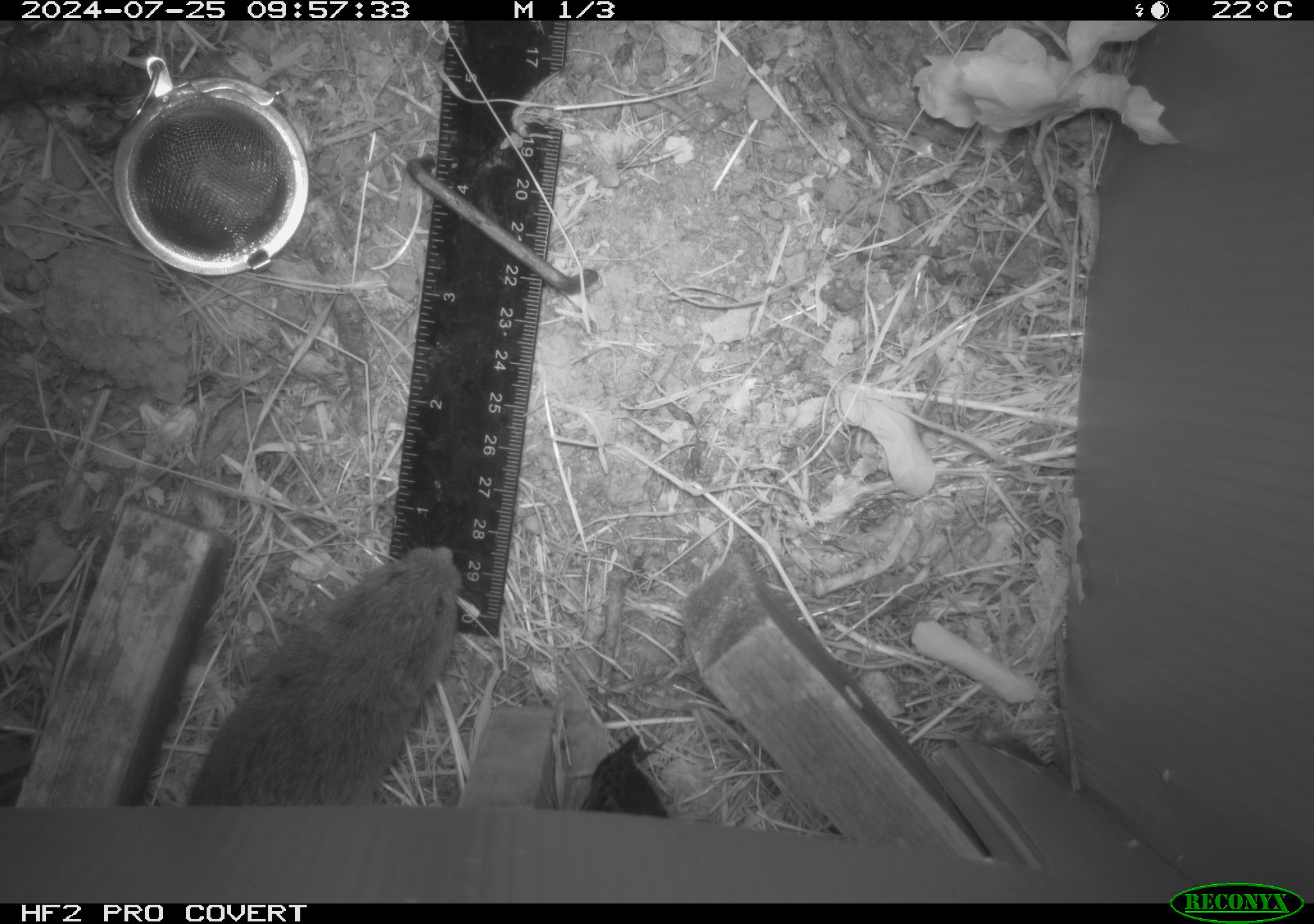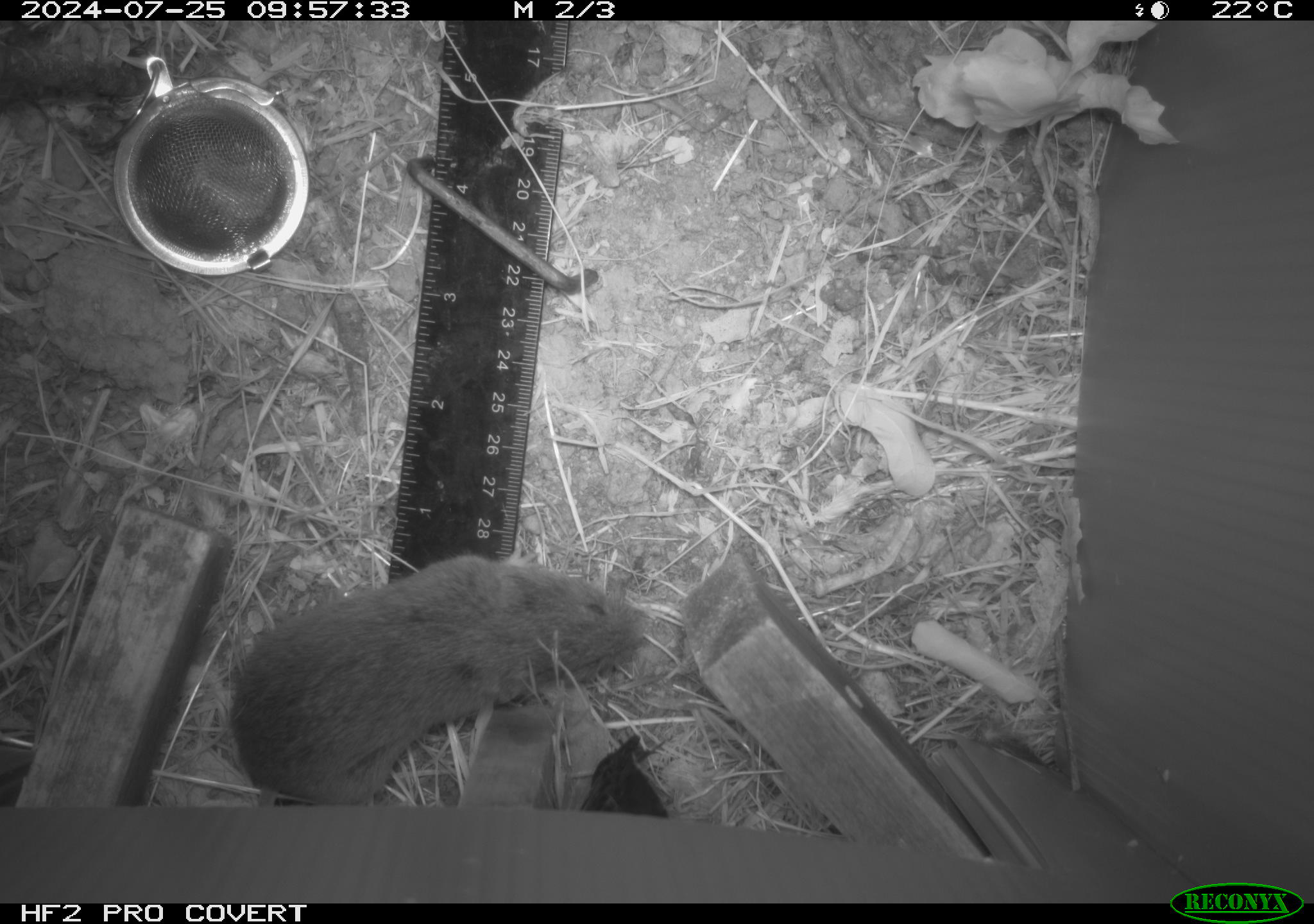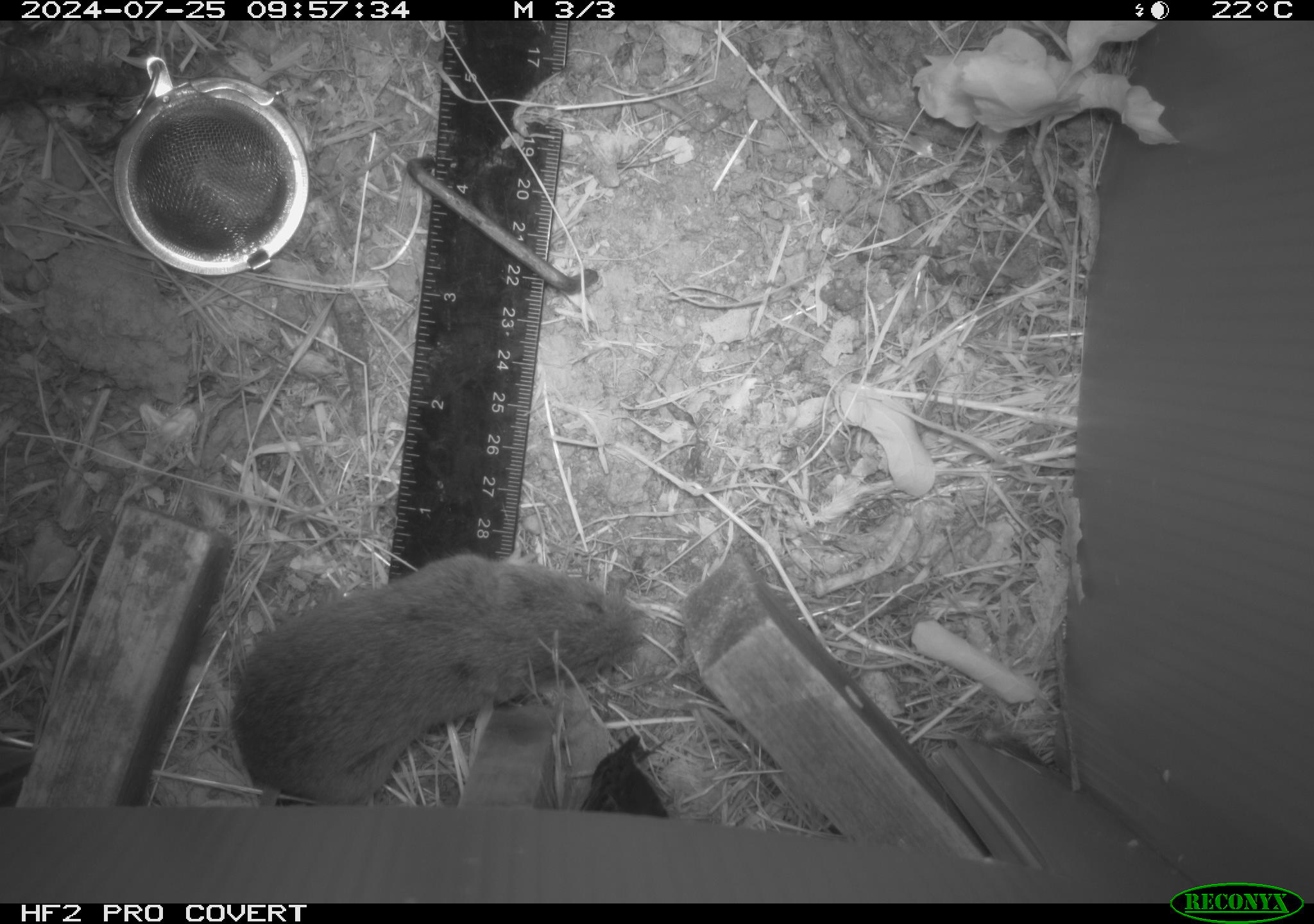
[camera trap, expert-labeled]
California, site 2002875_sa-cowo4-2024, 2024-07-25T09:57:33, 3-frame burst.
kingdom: Animalia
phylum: Chordata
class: Mammalia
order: Rodentia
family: Cricetidae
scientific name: Arvicolinae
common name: voles, lemmings, and muskrats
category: arvicolinae subfamily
Arvicolinae subfamily (voles, lemmings, and muskrats) (Arvicolinae).